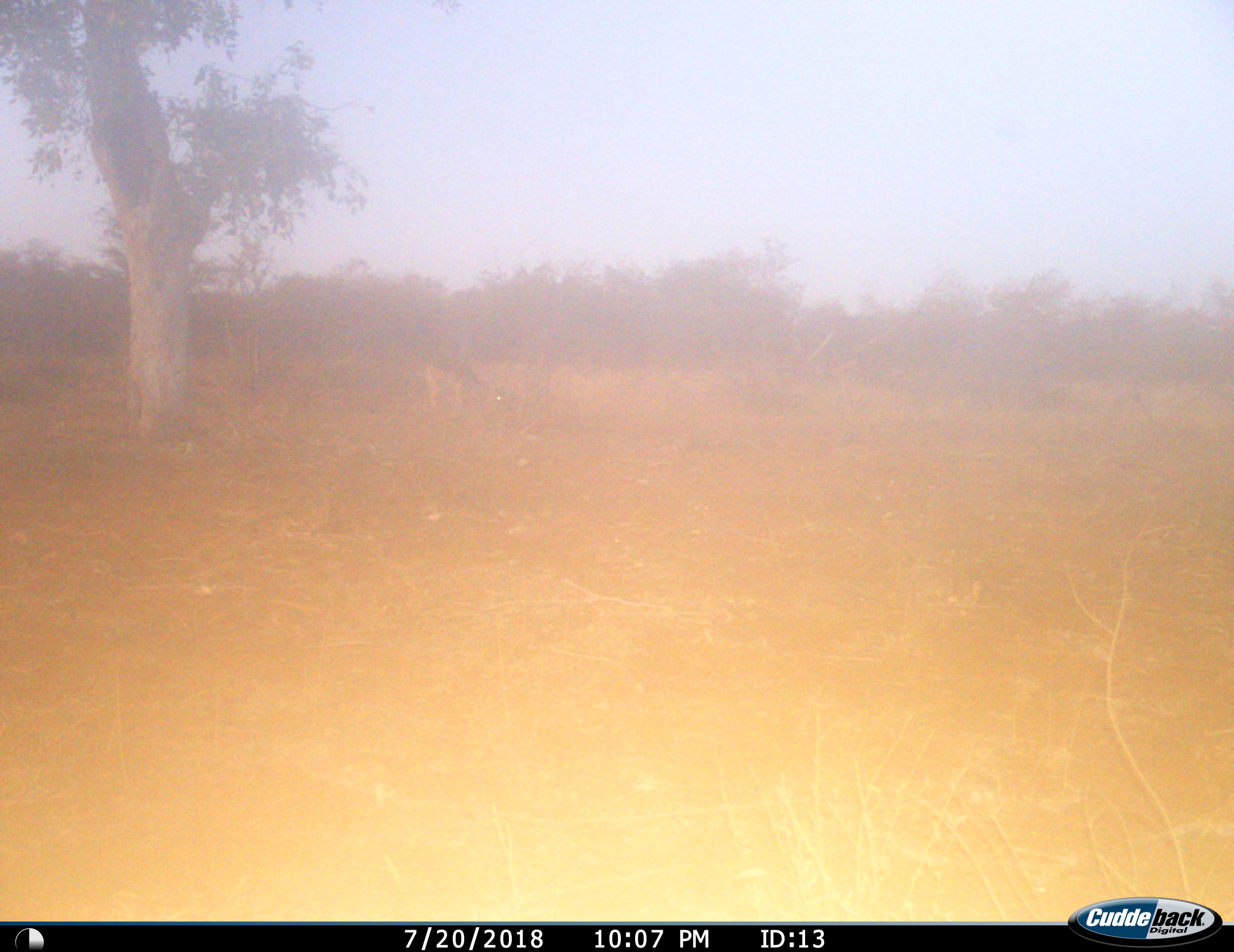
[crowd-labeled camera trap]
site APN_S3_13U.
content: unidentified animal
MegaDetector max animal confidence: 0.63